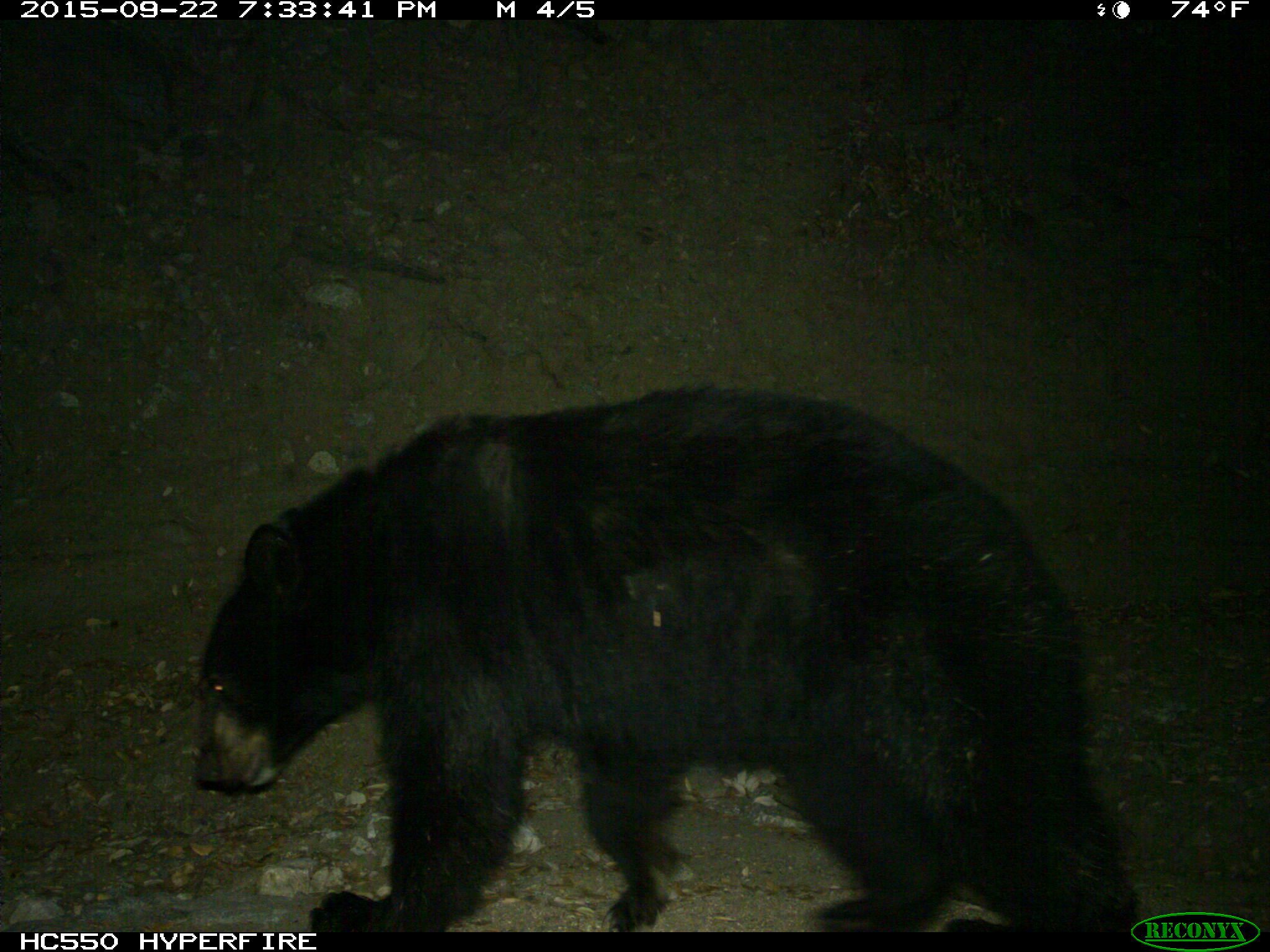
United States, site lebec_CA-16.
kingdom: Animalia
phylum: Chordata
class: Mammalia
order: Carnivora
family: Ursidae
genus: Ursus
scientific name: Ursus americanus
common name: american black bear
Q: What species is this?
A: Ursus americanus (american black bear).